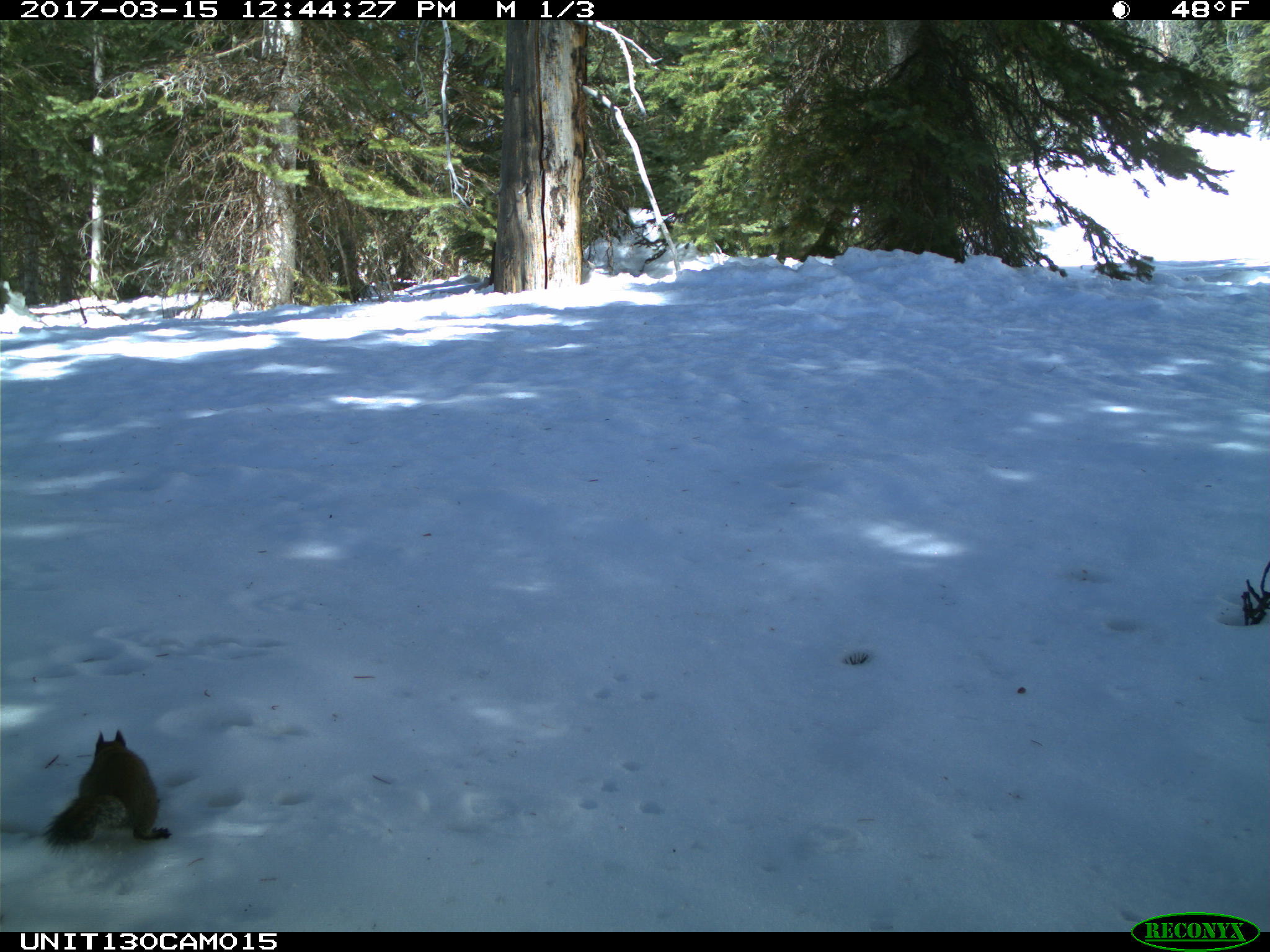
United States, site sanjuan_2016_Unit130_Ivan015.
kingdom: Animalia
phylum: Chordata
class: Mammalia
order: Rodentia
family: Sciuridae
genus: Tamiasciurus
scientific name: Tamiasciurus hudsonicus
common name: american red squirrel